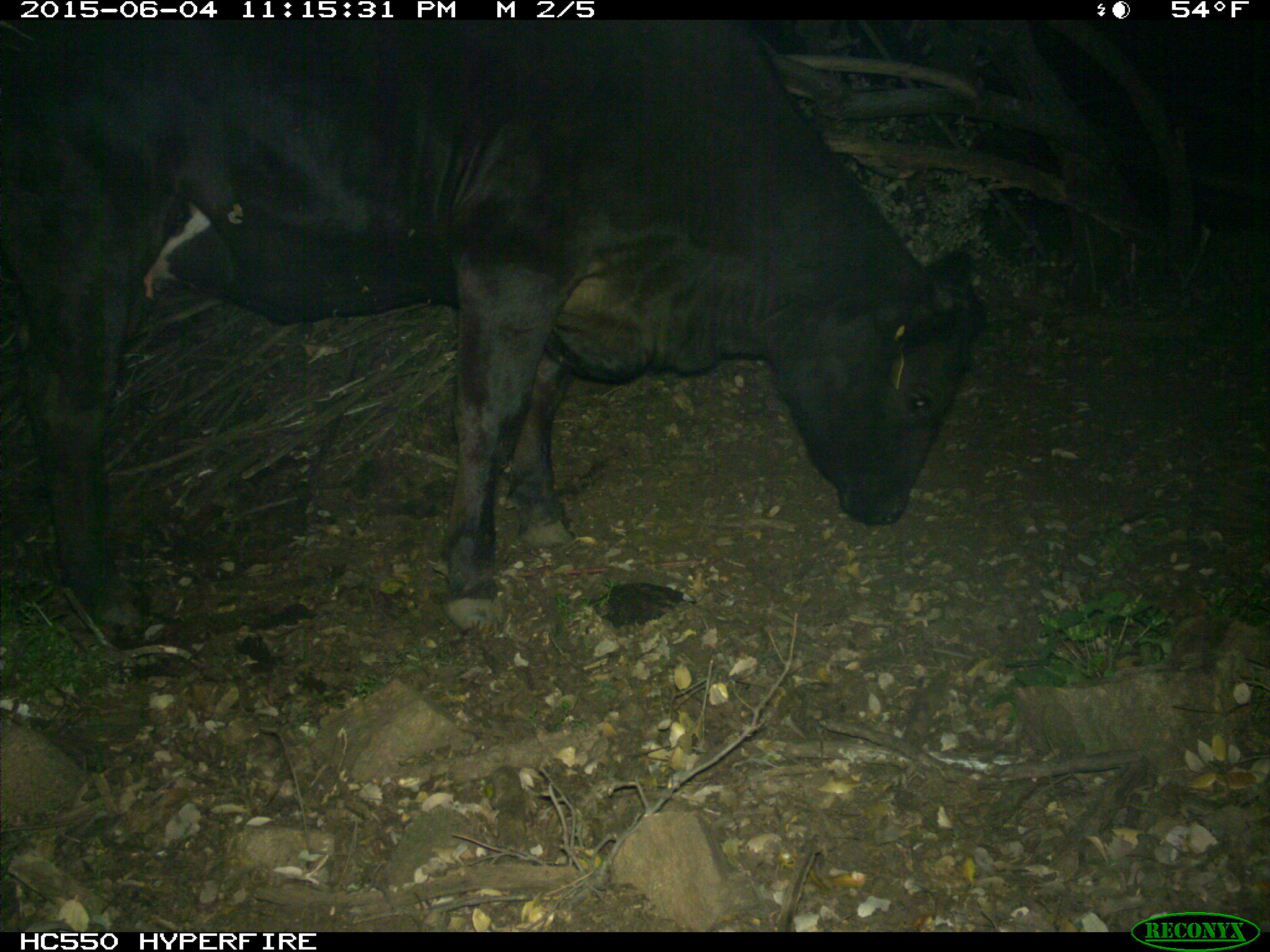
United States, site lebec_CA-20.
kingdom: Animalia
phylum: Chordata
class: Mammalia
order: Artiodactyla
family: Bovidae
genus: Bos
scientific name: Bos taurus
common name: domestic cow